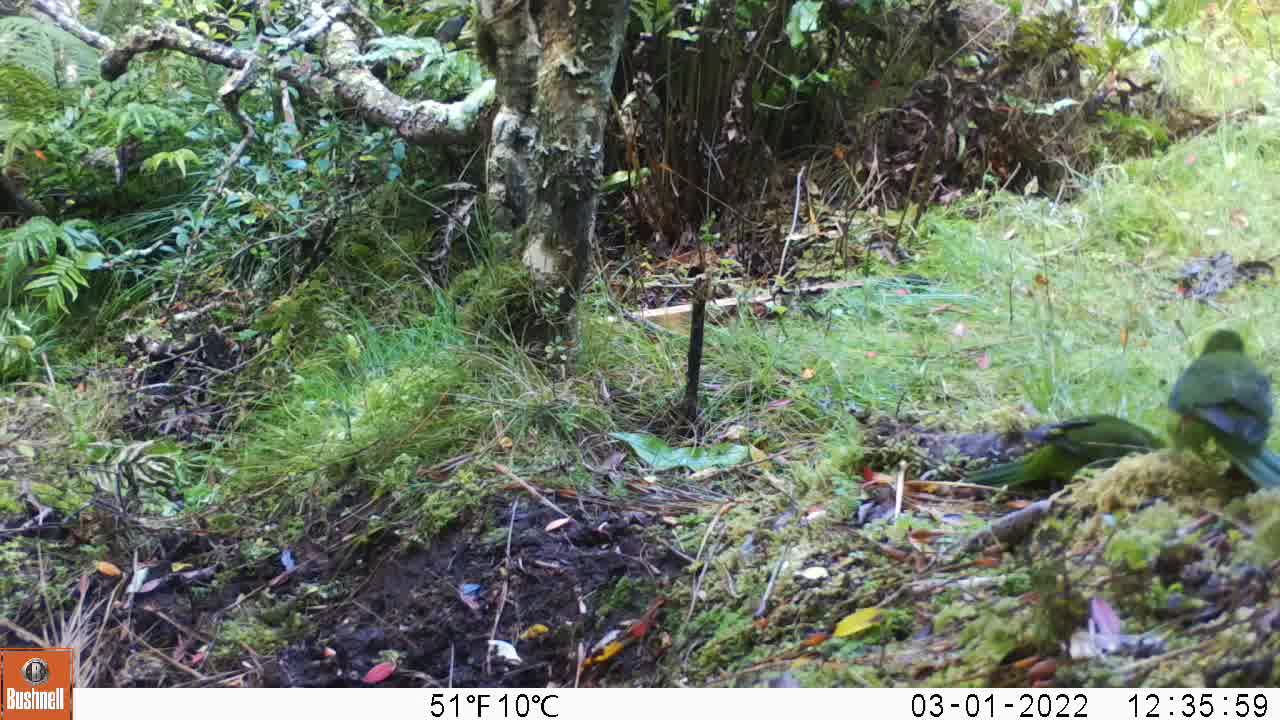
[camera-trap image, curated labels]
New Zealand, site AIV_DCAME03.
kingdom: Animalia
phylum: Chordata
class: Aves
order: Psittaciformes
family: Psittaculidae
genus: Cyanoramphus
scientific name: Cyanoramphus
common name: parakeet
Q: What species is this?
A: Parakeet (Cyanoramphus).